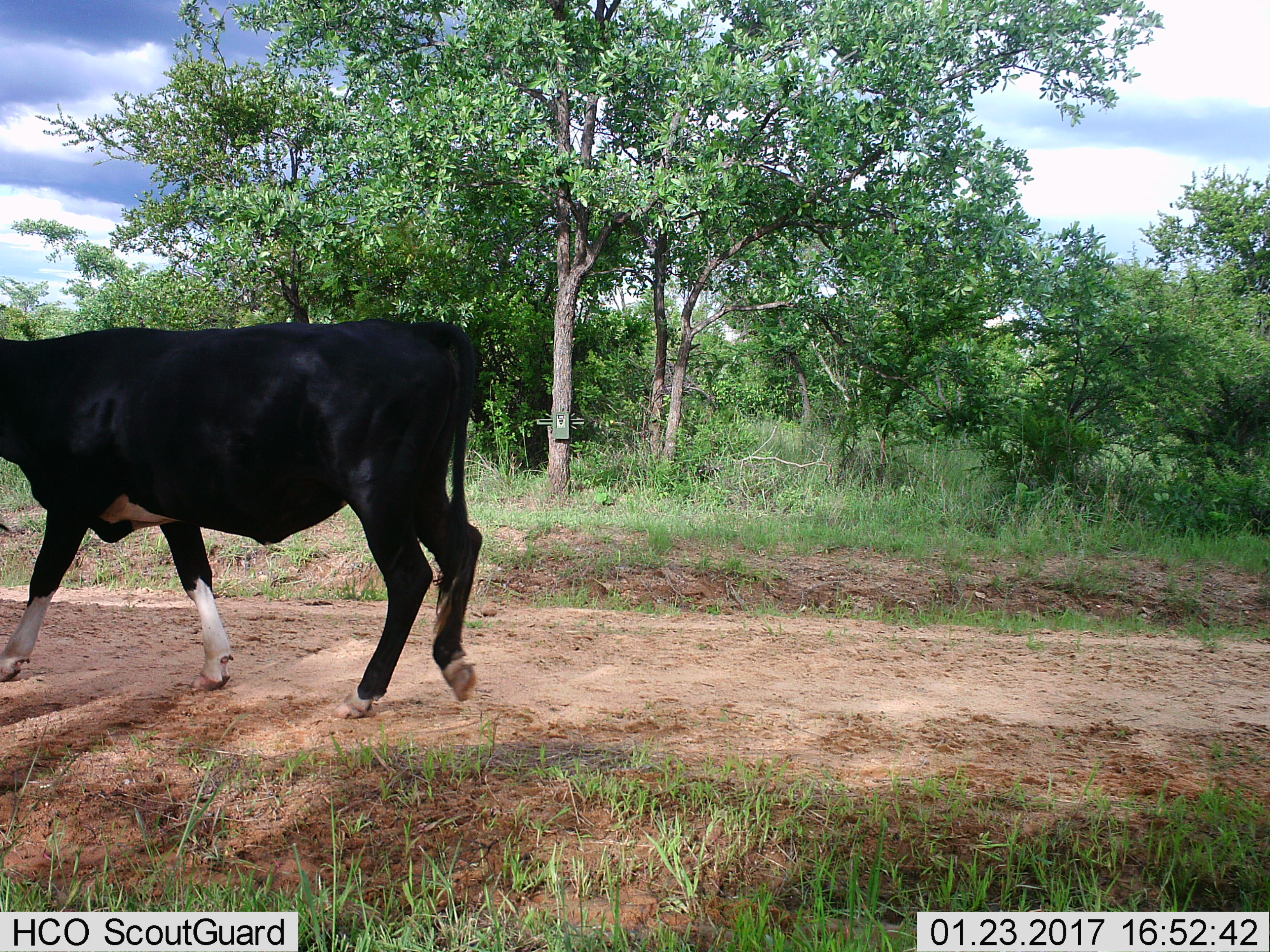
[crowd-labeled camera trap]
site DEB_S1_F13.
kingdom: Animalia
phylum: Chordata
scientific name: Vertebrata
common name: domestic animal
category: domesticanimal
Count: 1.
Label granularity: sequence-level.